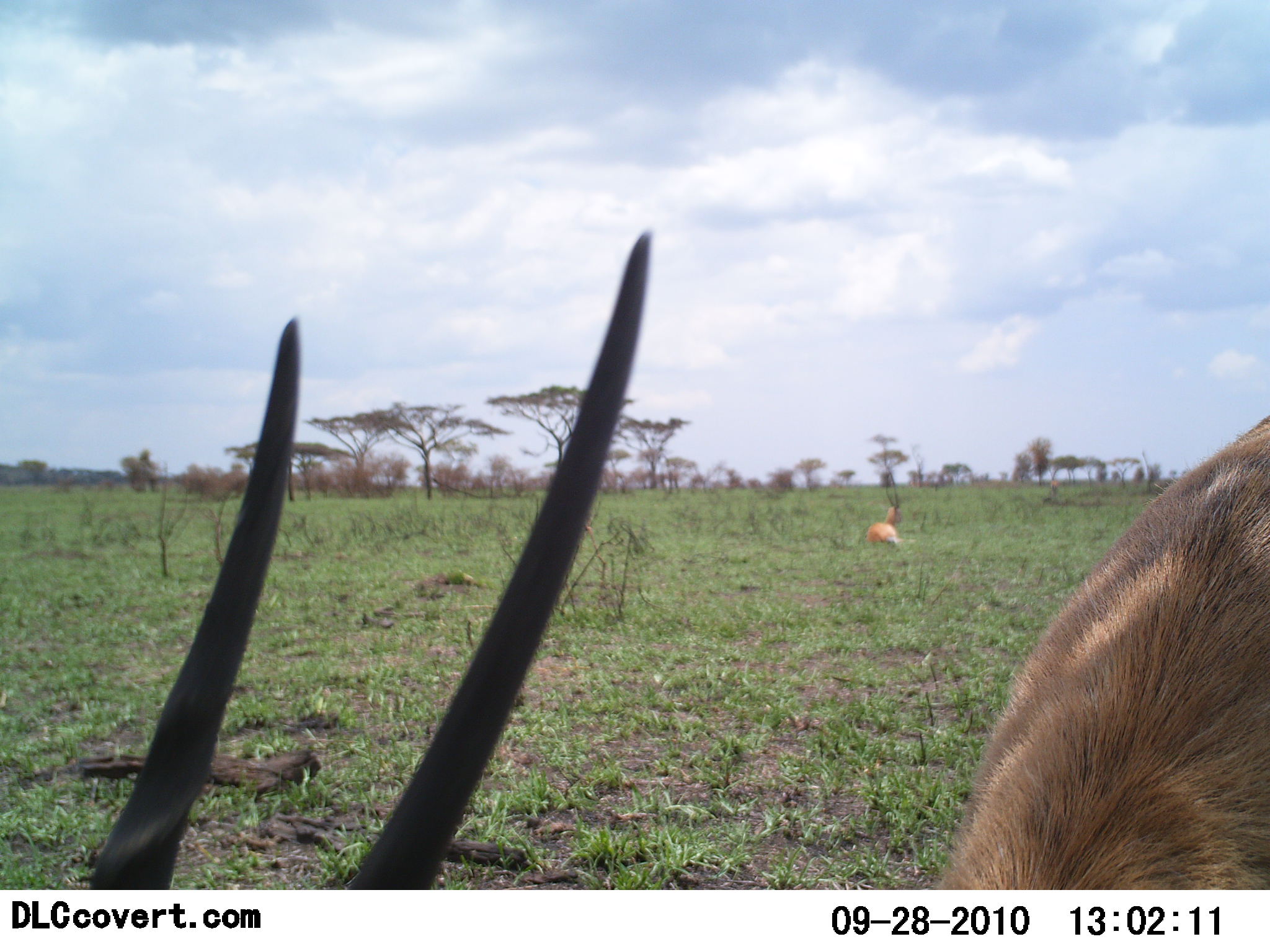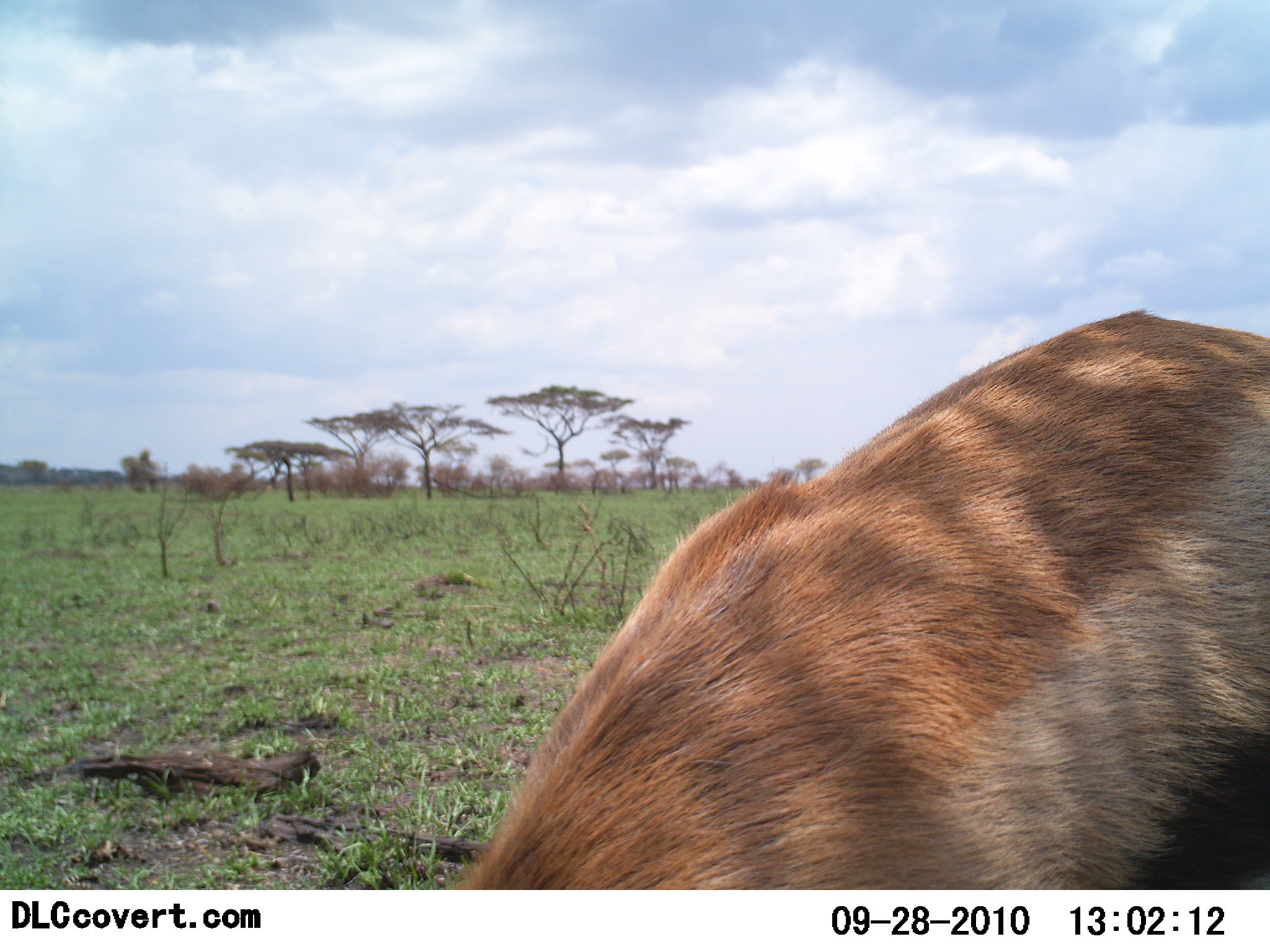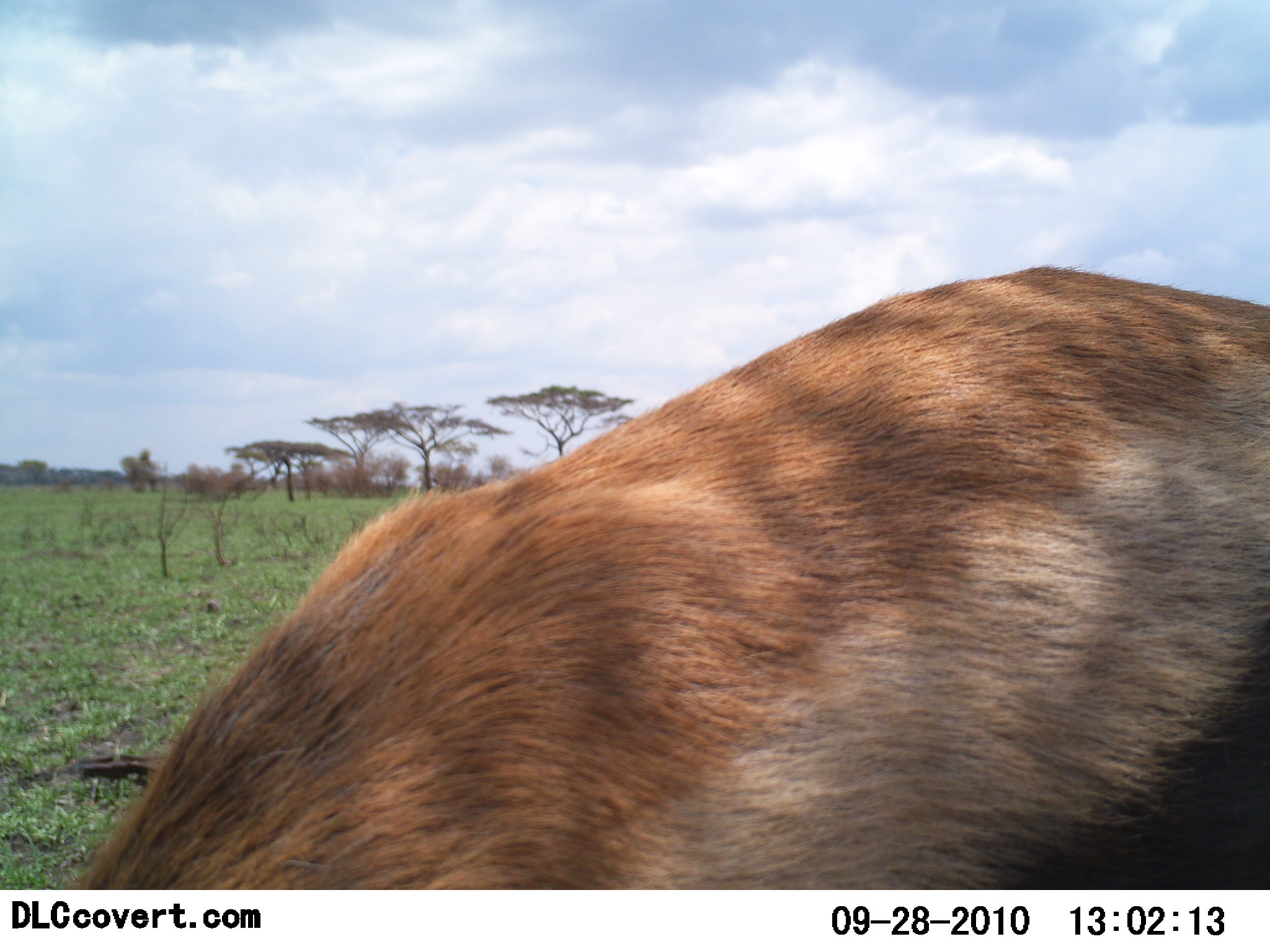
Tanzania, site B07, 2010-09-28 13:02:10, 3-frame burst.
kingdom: Animalia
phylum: Chordata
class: Mammalia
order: Artiodactyla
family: Bovidae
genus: Eudorcas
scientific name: Eudorcas thomsonii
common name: thomson's gazelle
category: gazellethomsons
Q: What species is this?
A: Gazellethomsons (thomson's gazelle) (Eudorcas thomsonii).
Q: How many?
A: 1.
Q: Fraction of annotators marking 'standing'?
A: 31%.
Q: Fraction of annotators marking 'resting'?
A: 25%.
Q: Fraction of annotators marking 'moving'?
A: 19%.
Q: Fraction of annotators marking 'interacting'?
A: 0%.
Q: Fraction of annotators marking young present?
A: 0%.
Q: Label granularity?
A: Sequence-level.